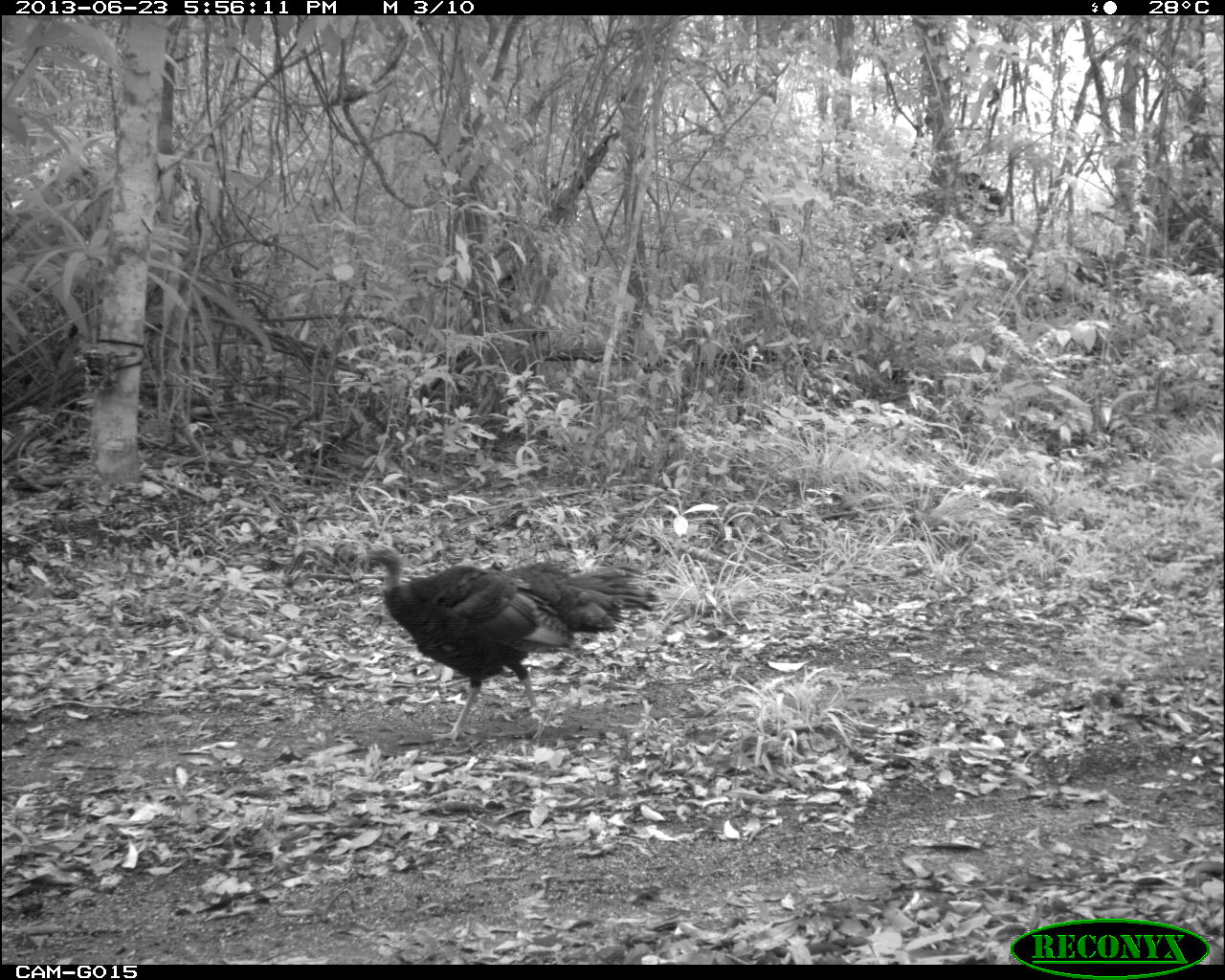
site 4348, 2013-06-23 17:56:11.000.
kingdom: Animalia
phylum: Chordata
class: Aves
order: Galliformes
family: Phasianidae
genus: Meleagris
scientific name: Meleagris ocellata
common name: ocellated turkey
Meleagris ocellata (ocellated turkey), count 1, sex female.